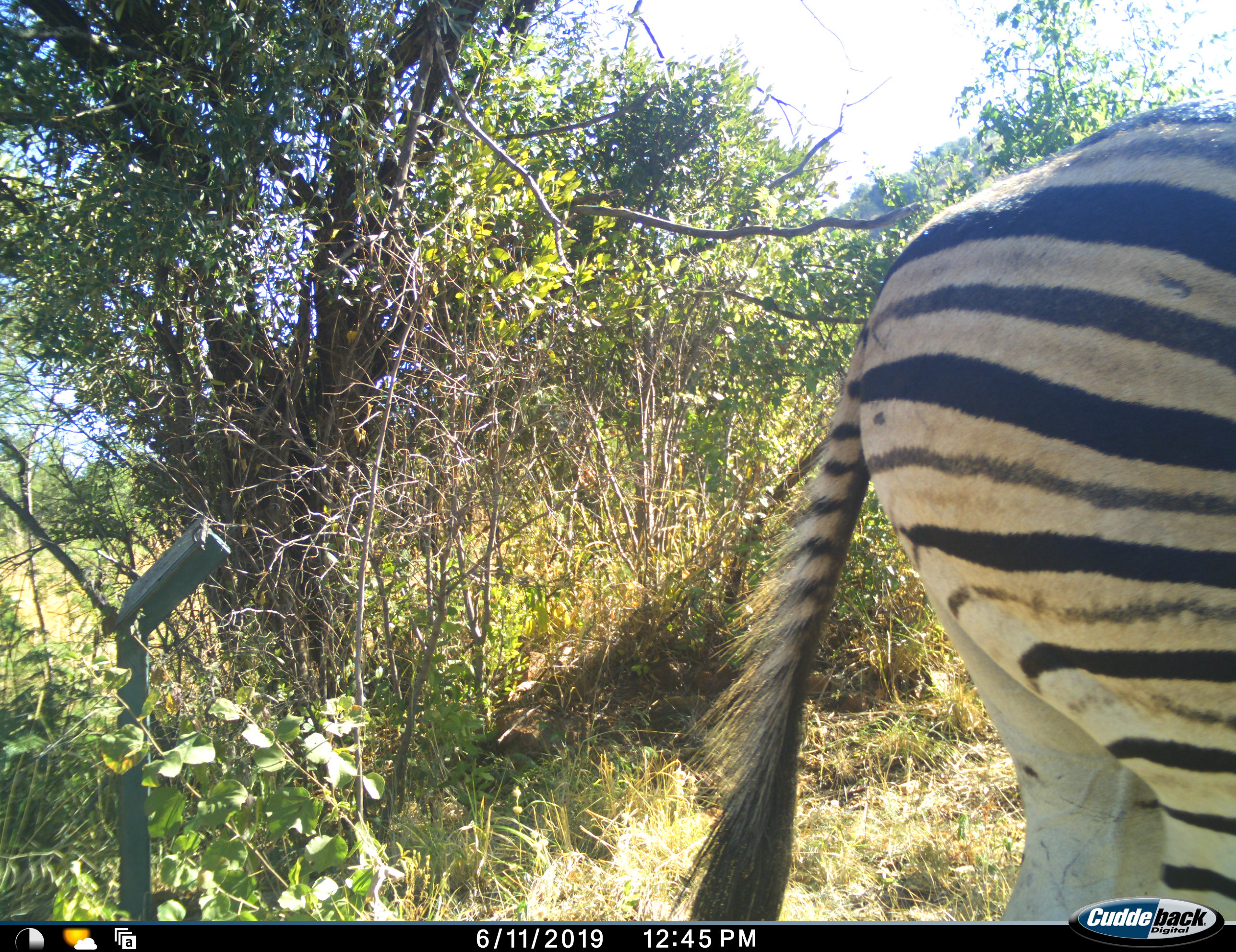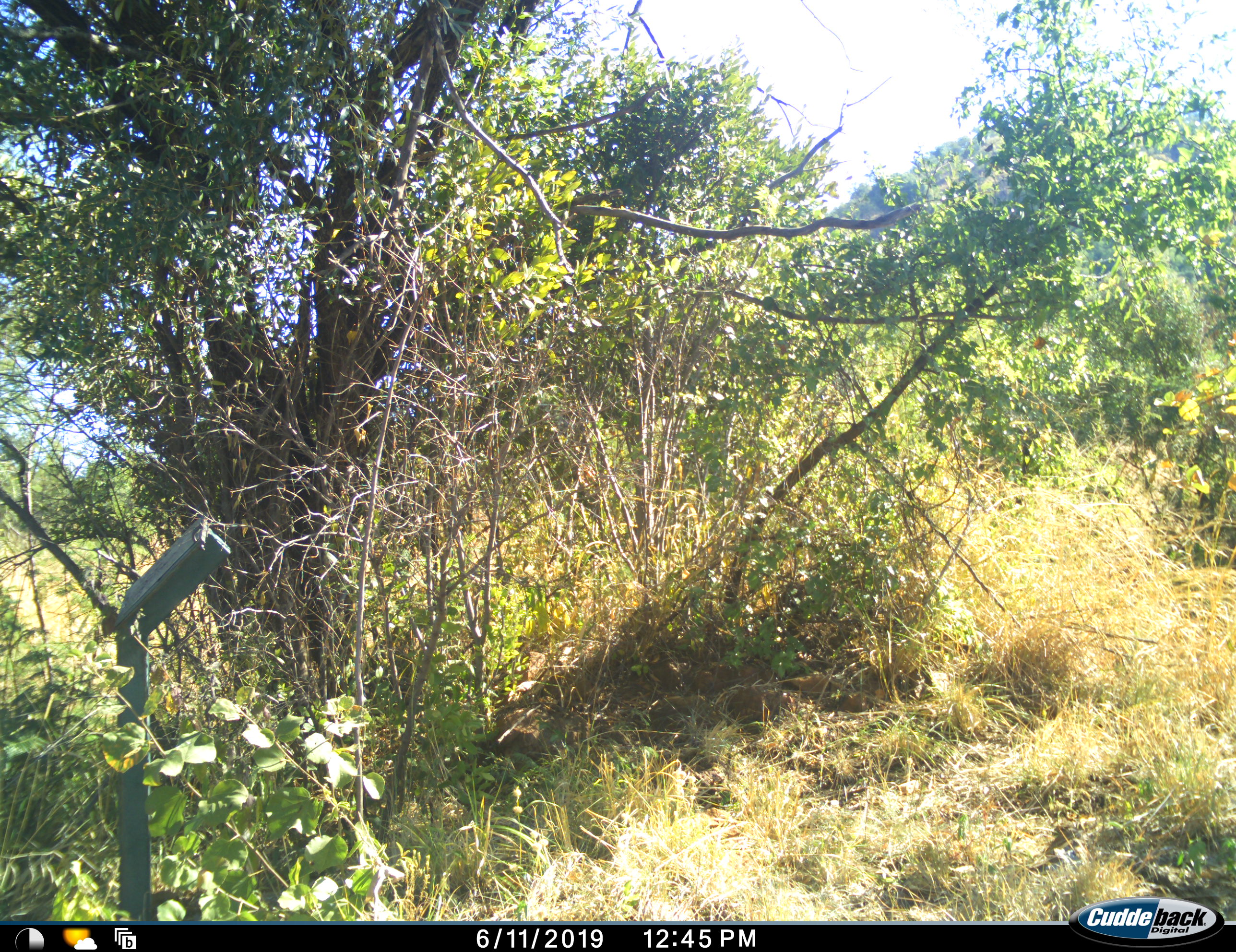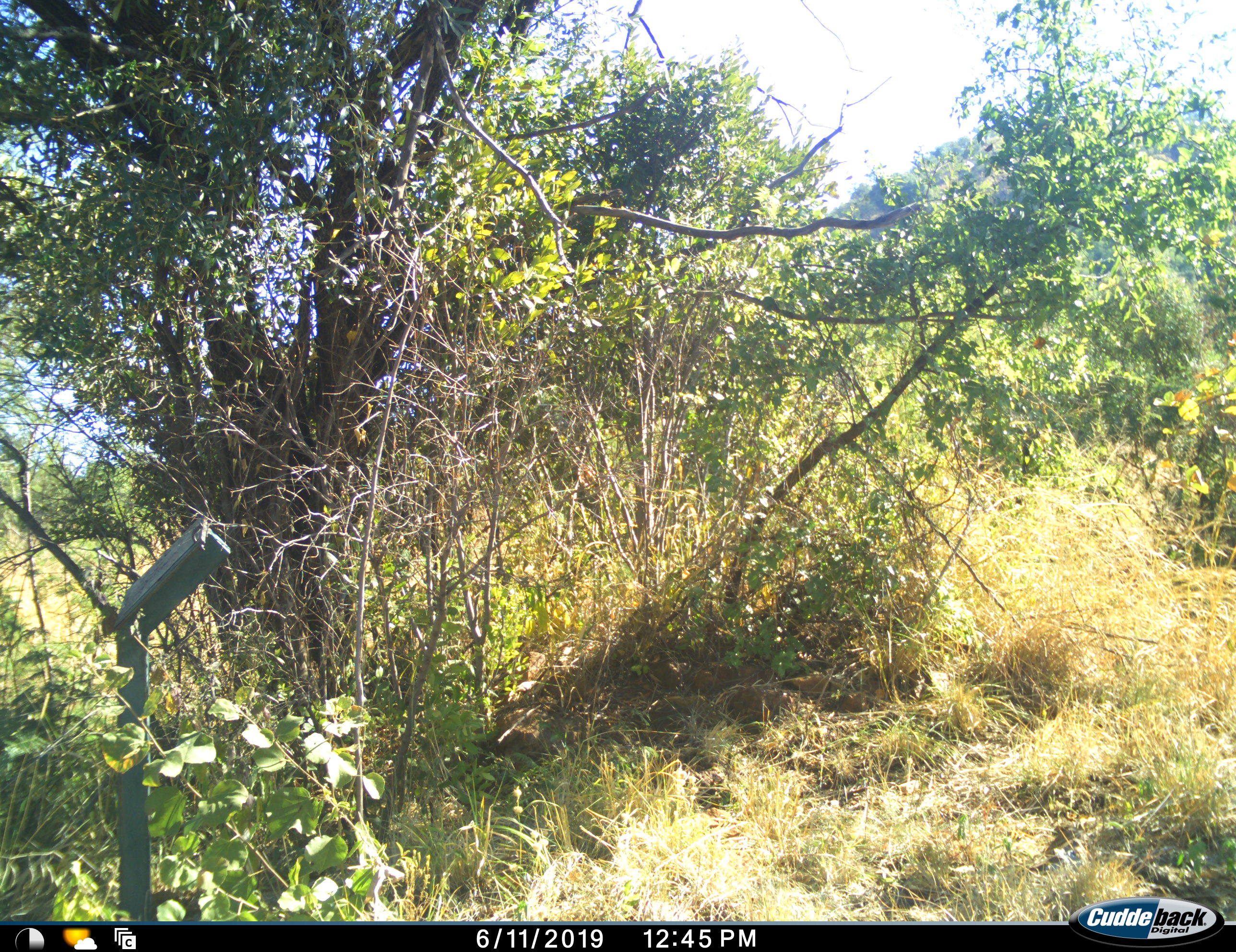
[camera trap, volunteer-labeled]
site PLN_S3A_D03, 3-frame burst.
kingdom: Animalia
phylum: Chordata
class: Mammalia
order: Perissodactyla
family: Equidae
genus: Equus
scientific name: Equus quagga burchellii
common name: burchell's zebra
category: zebraburchells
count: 1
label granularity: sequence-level